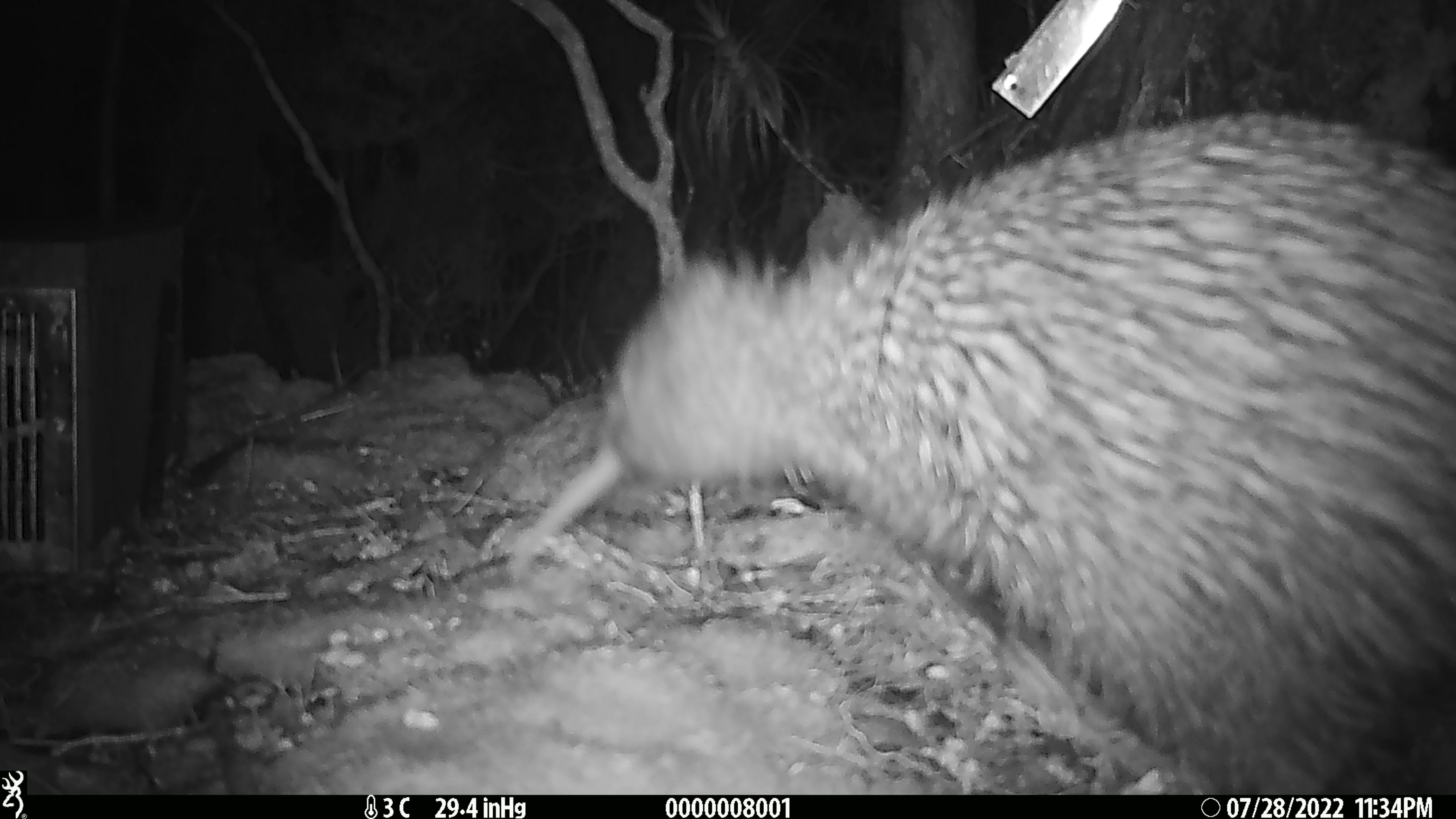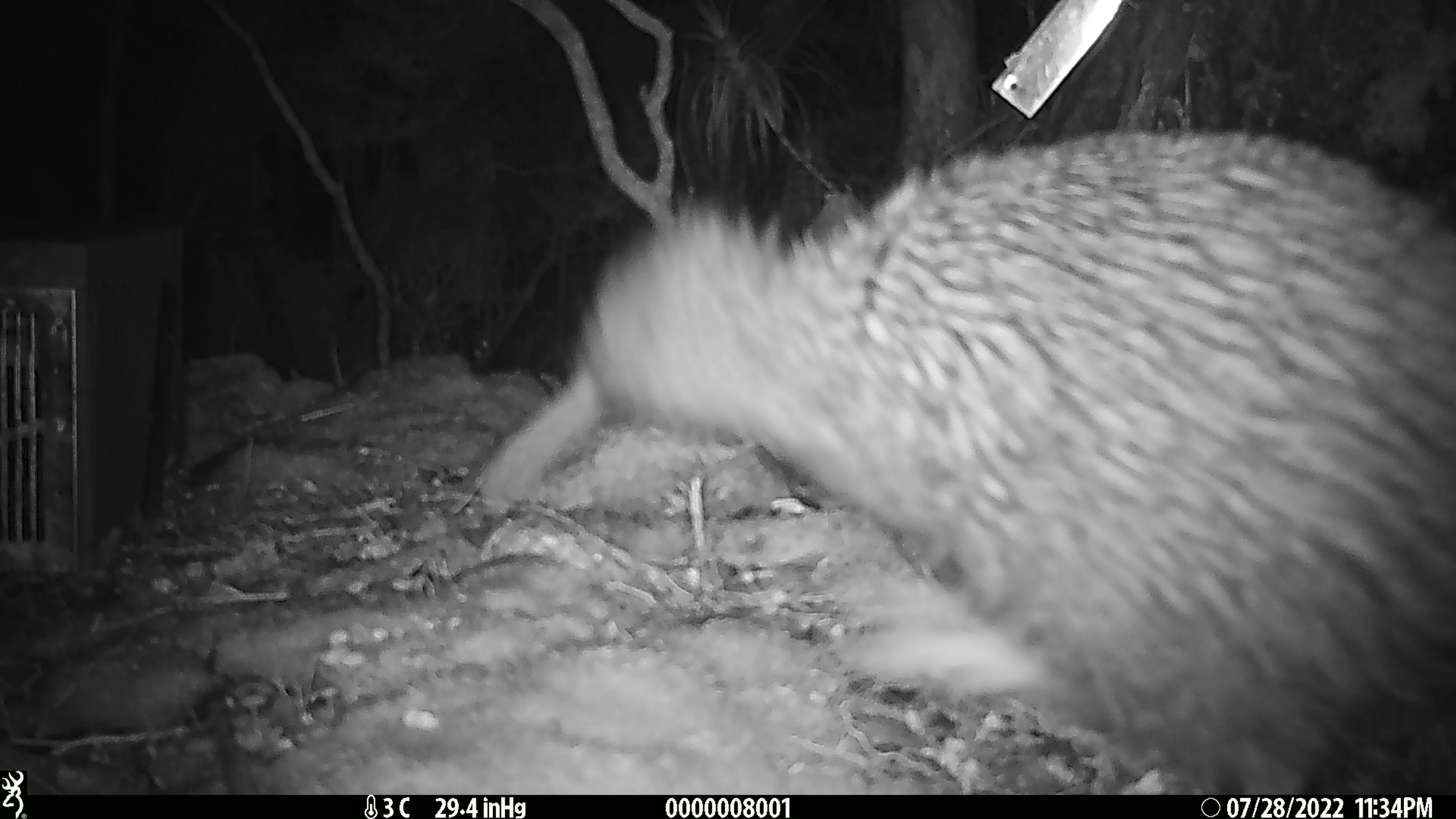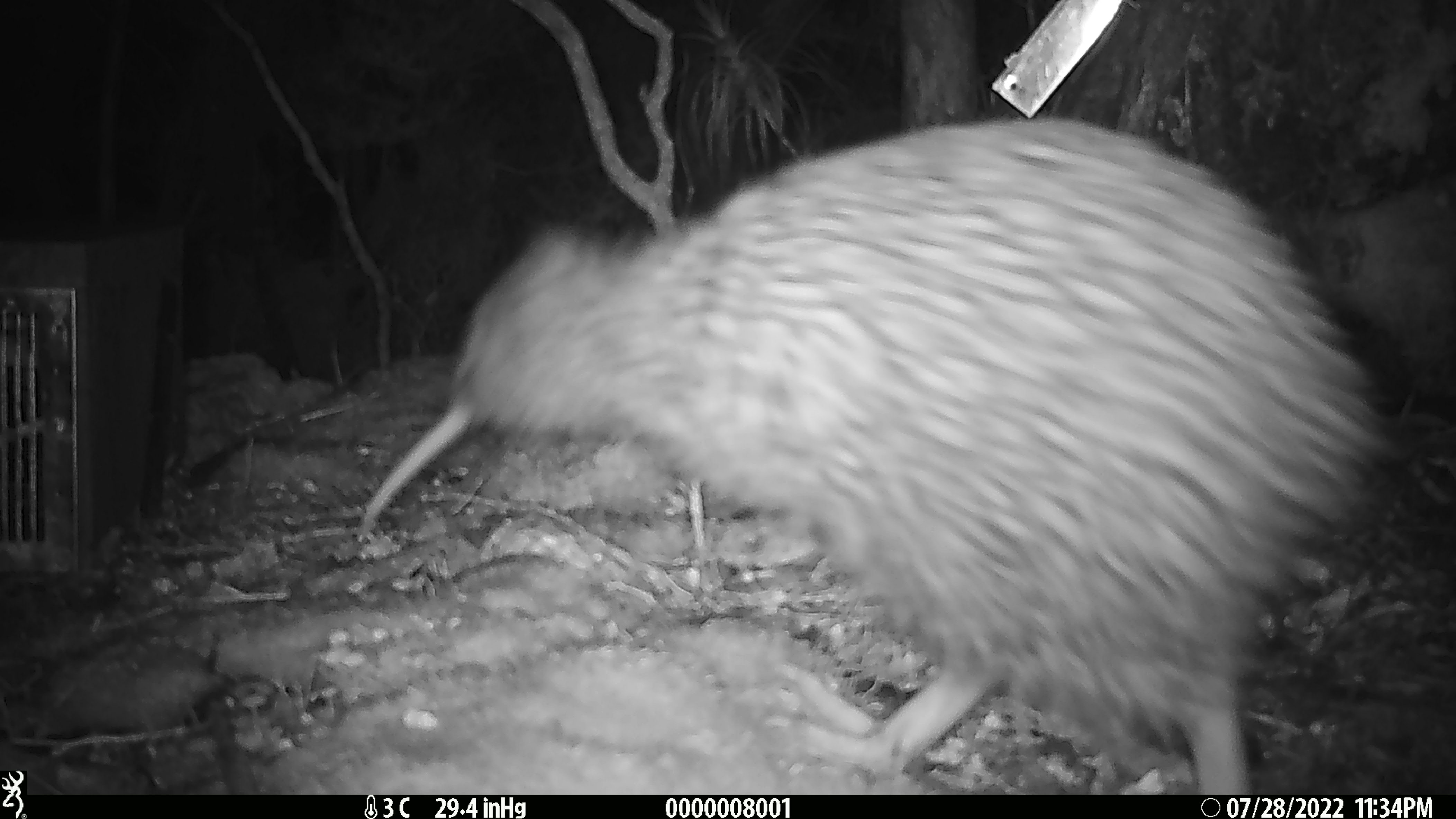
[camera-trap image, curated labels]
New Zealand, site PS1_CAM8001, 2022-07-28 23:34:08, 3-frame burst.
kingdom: Animalia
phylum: Chordata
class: Aves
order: Apterygiformes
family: Apterygidae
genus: Apteryx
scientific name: Apteryx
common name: kiwi